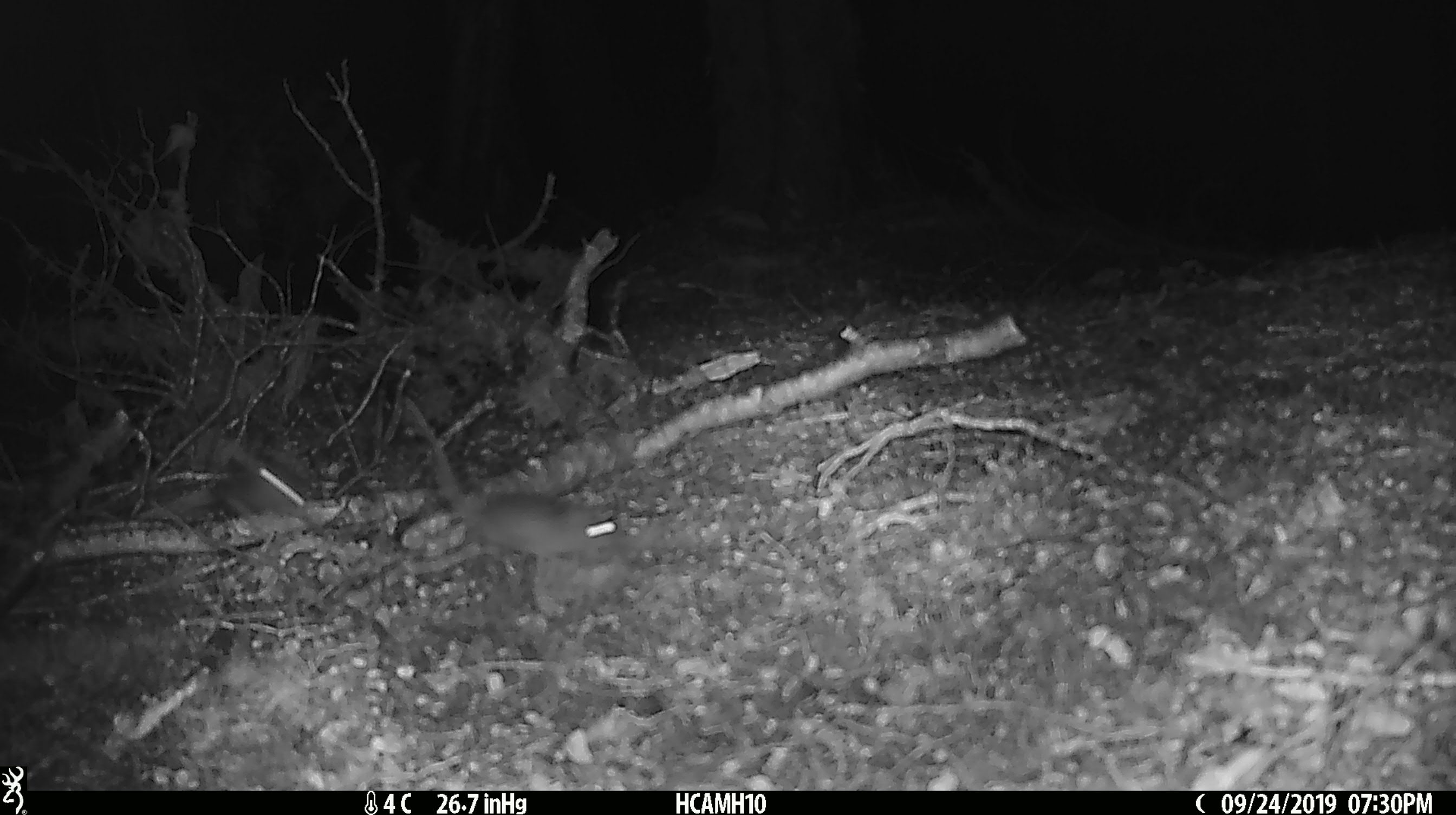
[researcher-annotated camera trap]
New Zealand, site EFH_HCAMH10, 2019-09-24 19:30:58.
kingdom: Animalia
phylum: Chordata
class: Mammalia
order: Rodentia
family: Muridae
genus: Mus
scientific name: Mus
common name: mouse